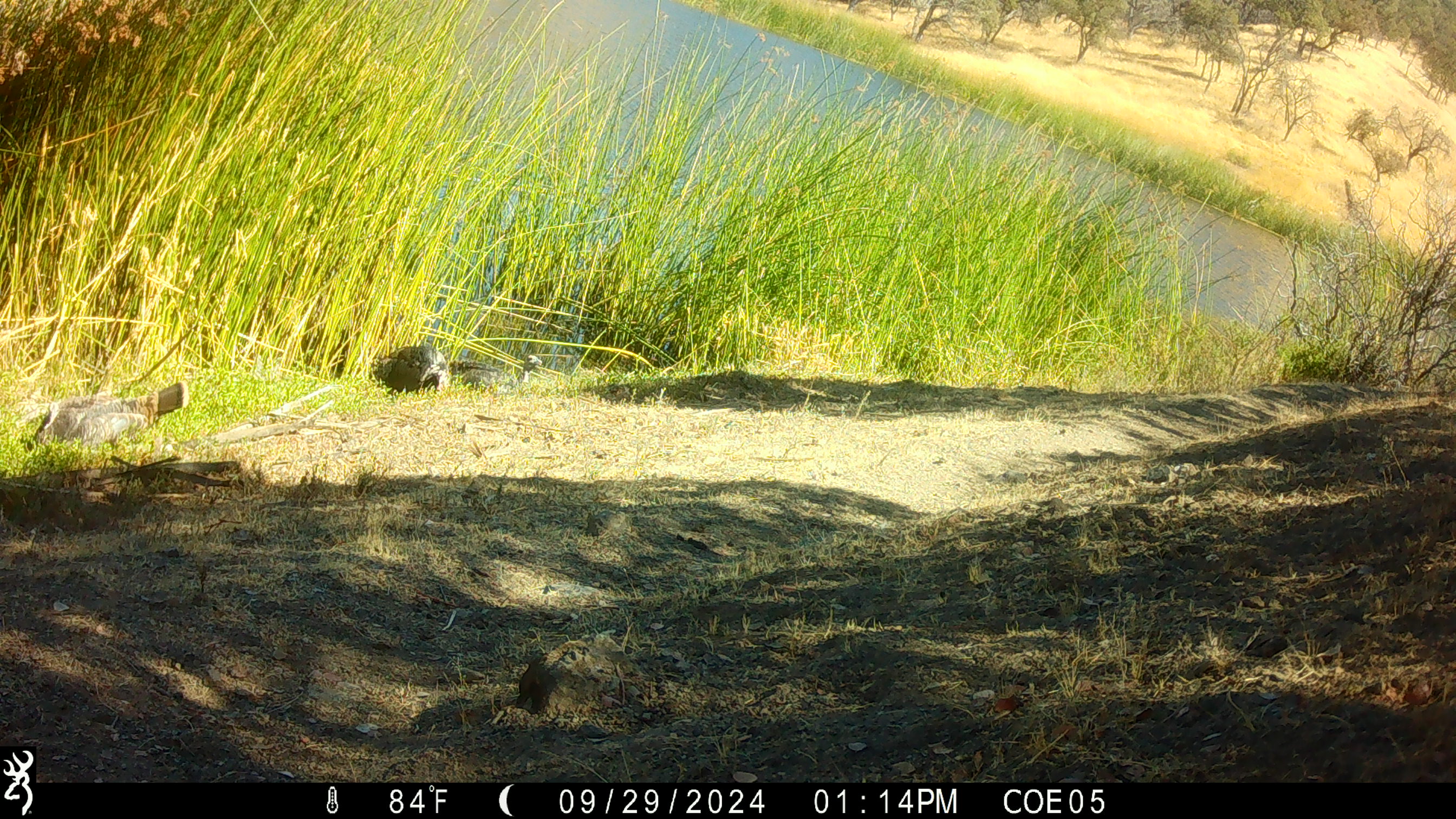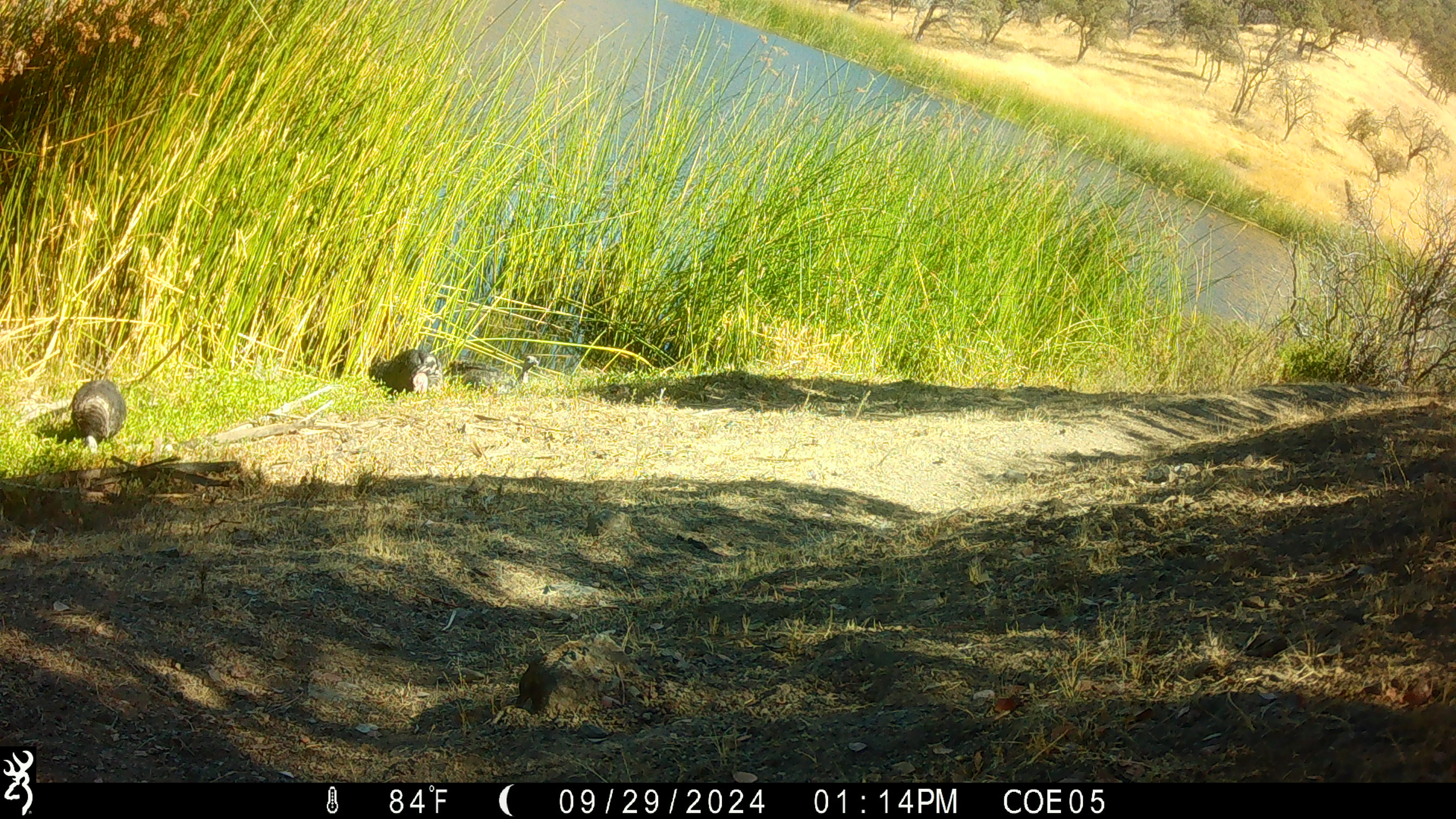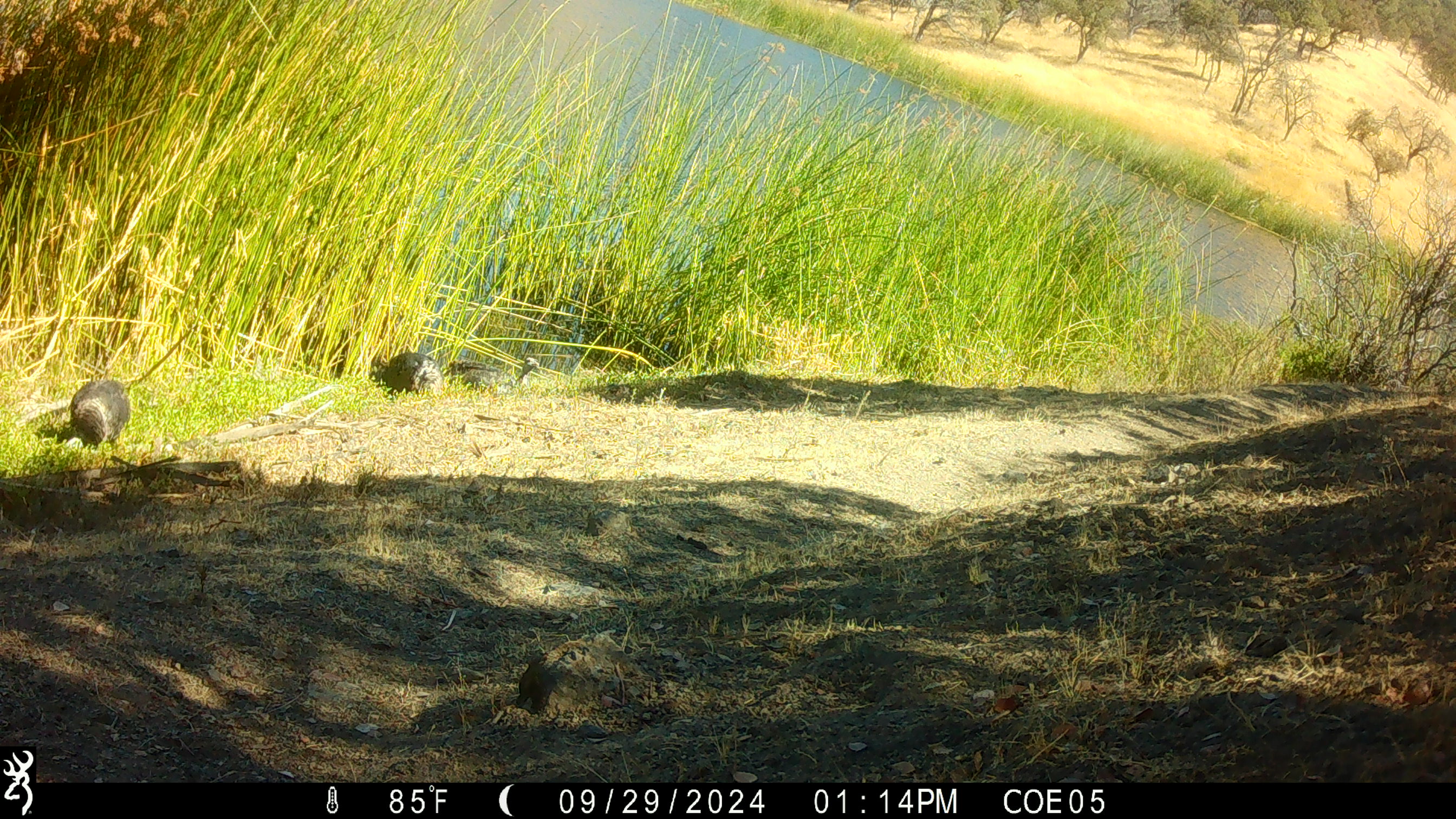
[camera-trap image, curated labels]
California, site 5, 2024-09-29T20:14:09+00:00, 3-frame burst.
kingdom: Animalia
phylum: Chordata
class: Aves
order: Galliformes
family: Phasianidae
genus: Meleagris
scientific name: Meleagris gallopavo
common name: turkey